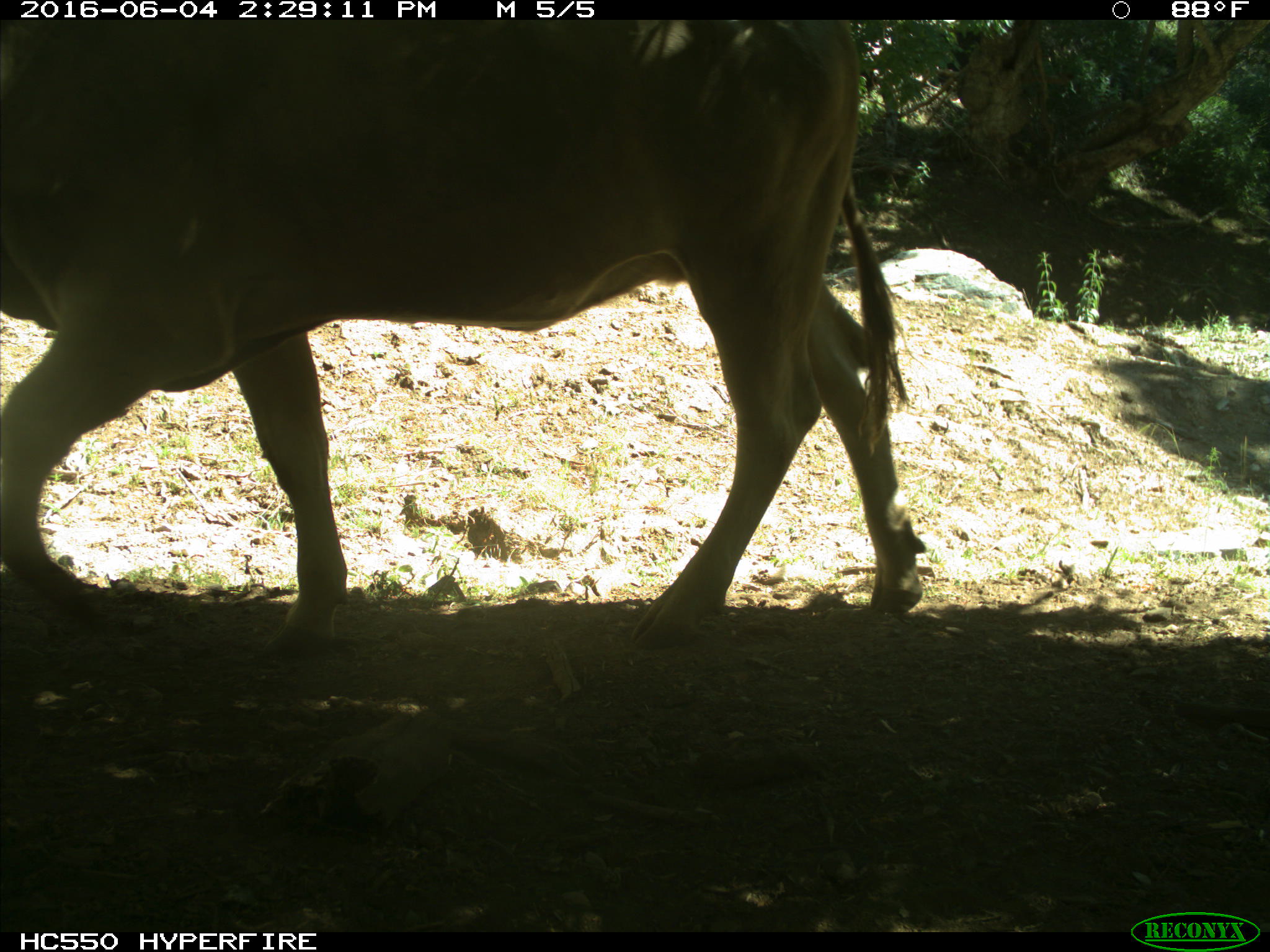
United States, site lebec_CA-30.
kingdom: Animalia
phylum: Chordata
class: Mammalia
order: Artiodactyla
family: Bovidae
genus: Bos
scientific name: Bos taurus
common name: domestic cow